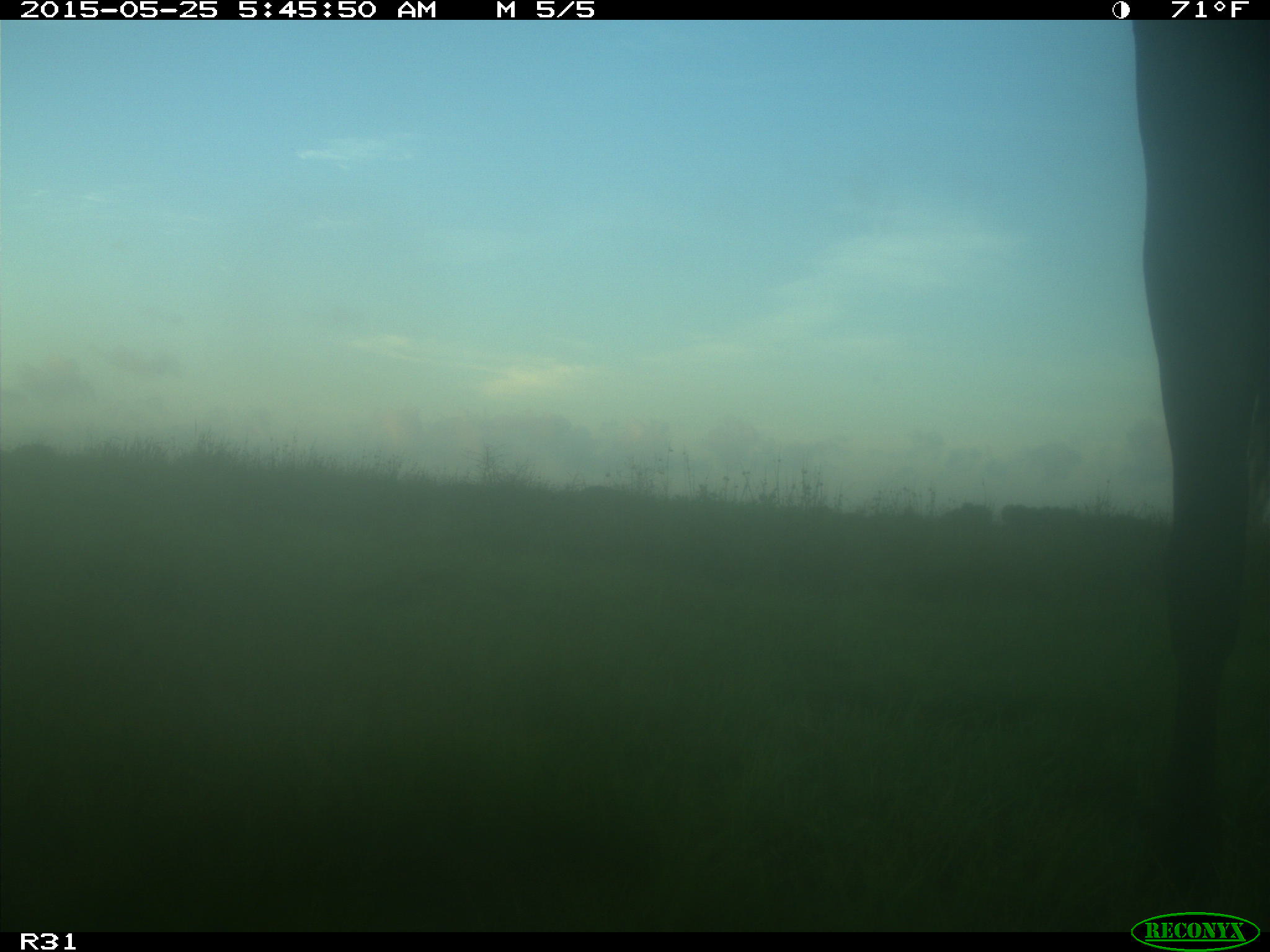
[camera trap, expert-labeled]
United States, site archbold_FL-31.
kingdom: Animalia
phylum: Chordata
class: Mammalia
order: Artiodactyla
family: Bovidae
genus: Bos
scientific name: Bos taurus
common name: domestic cow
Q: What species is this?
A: Bos taurus (domestic cow).